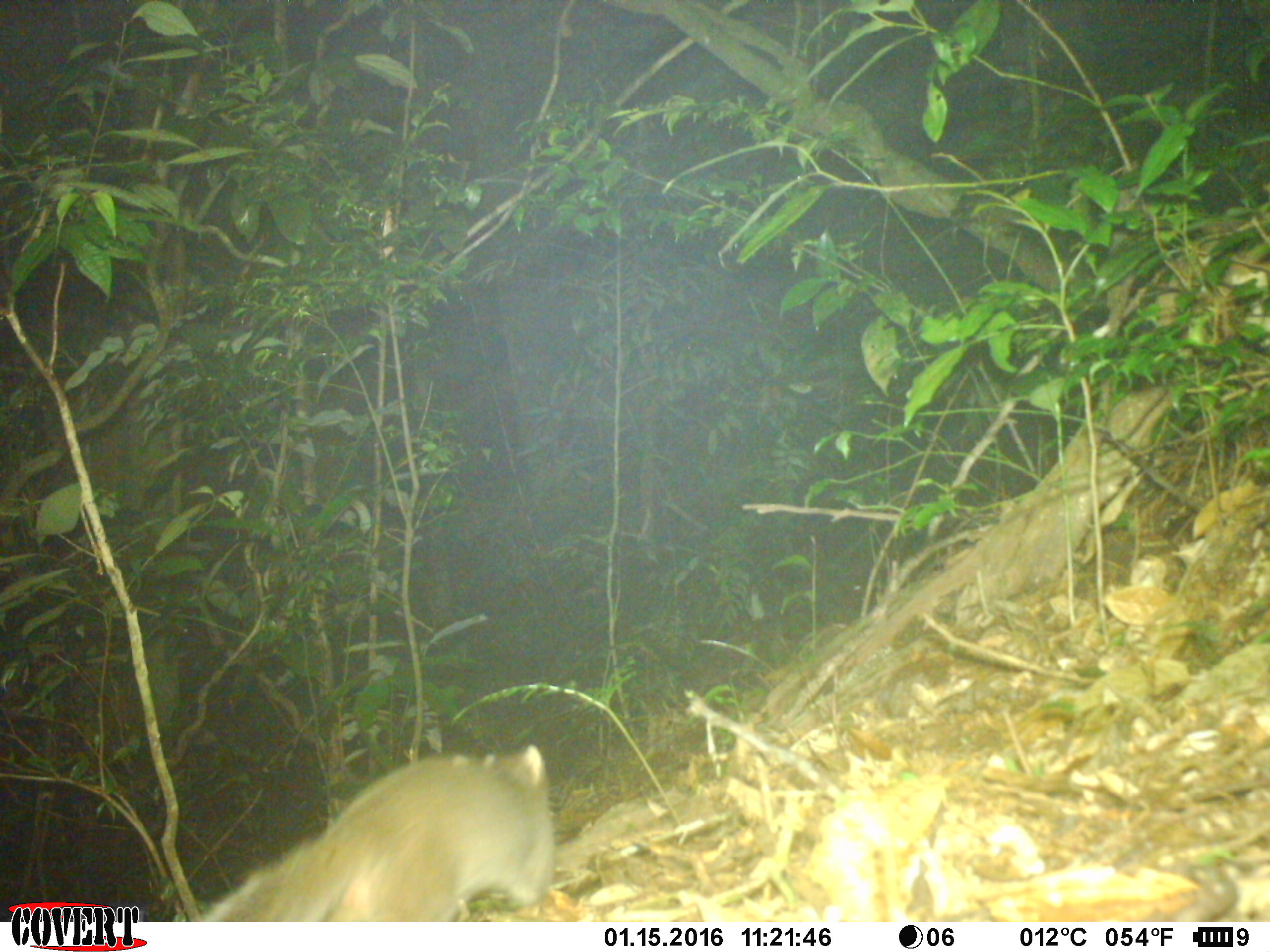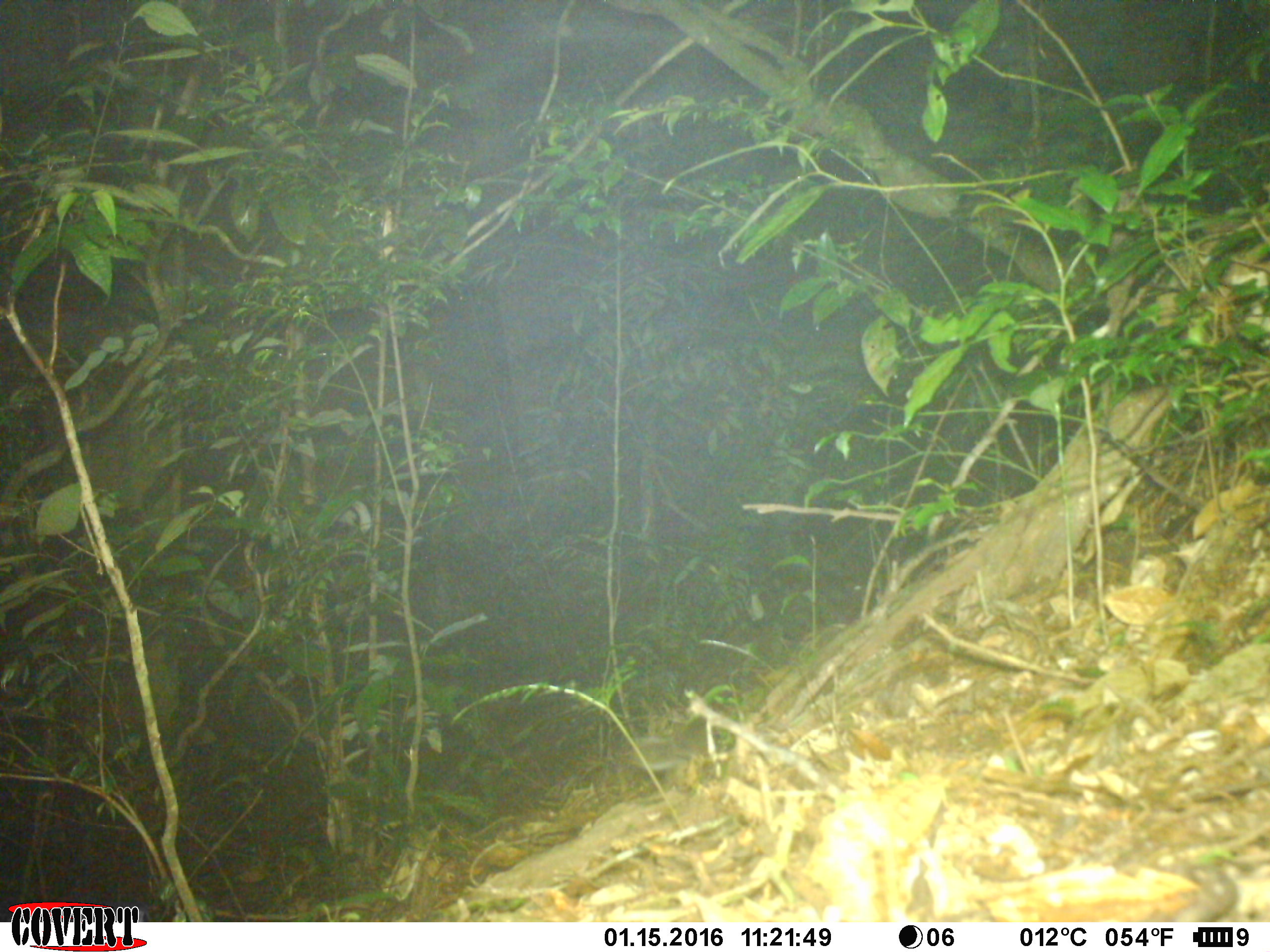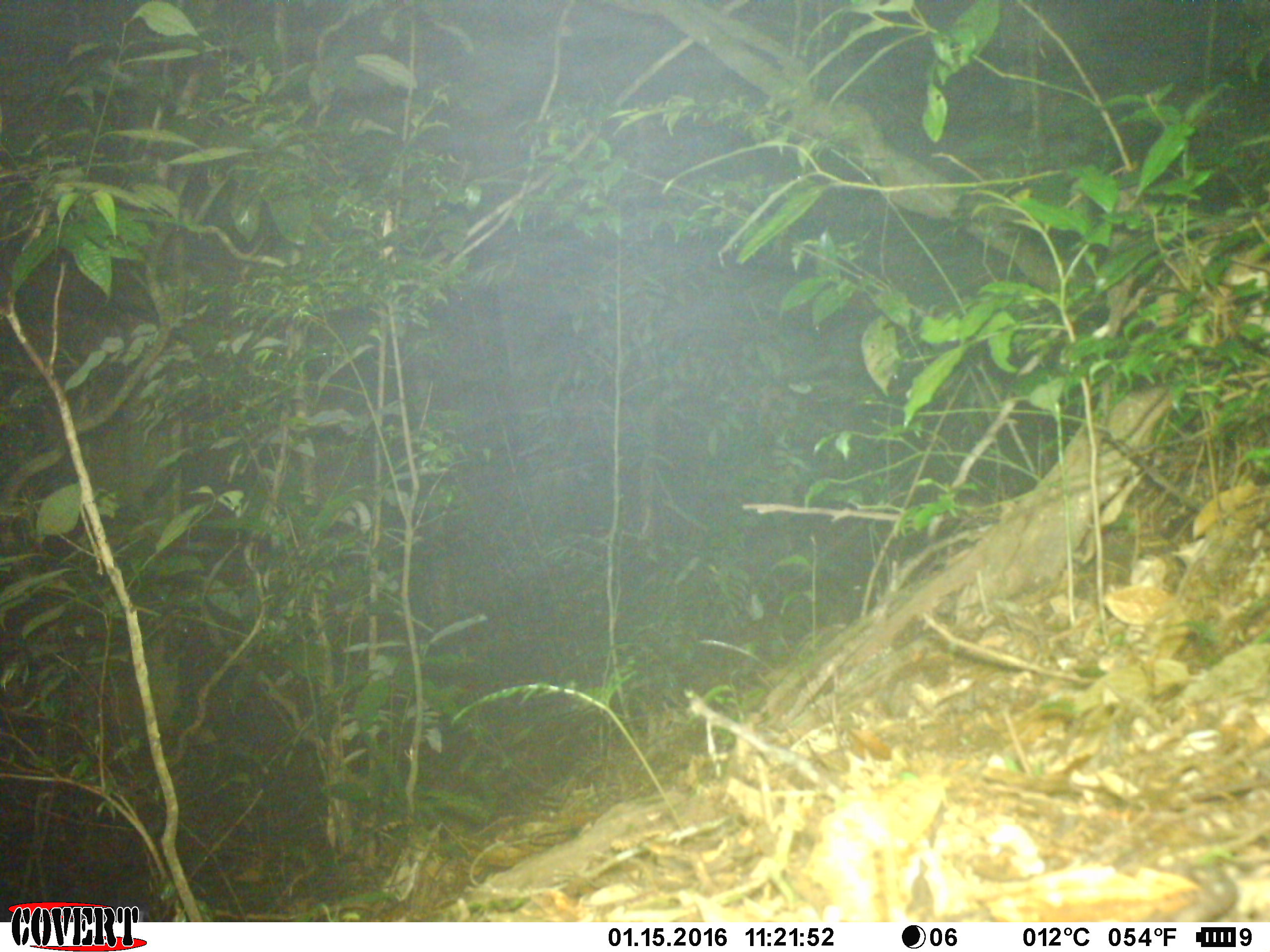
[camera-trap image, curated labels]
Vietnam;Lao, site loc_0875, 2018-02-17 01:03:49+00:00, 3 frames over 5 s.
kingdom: Animalia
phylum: Chordata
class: Mammalia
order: Carnivora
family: Mustelidae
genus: Melogale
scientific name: Melogale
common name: ferret badger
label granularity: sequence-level